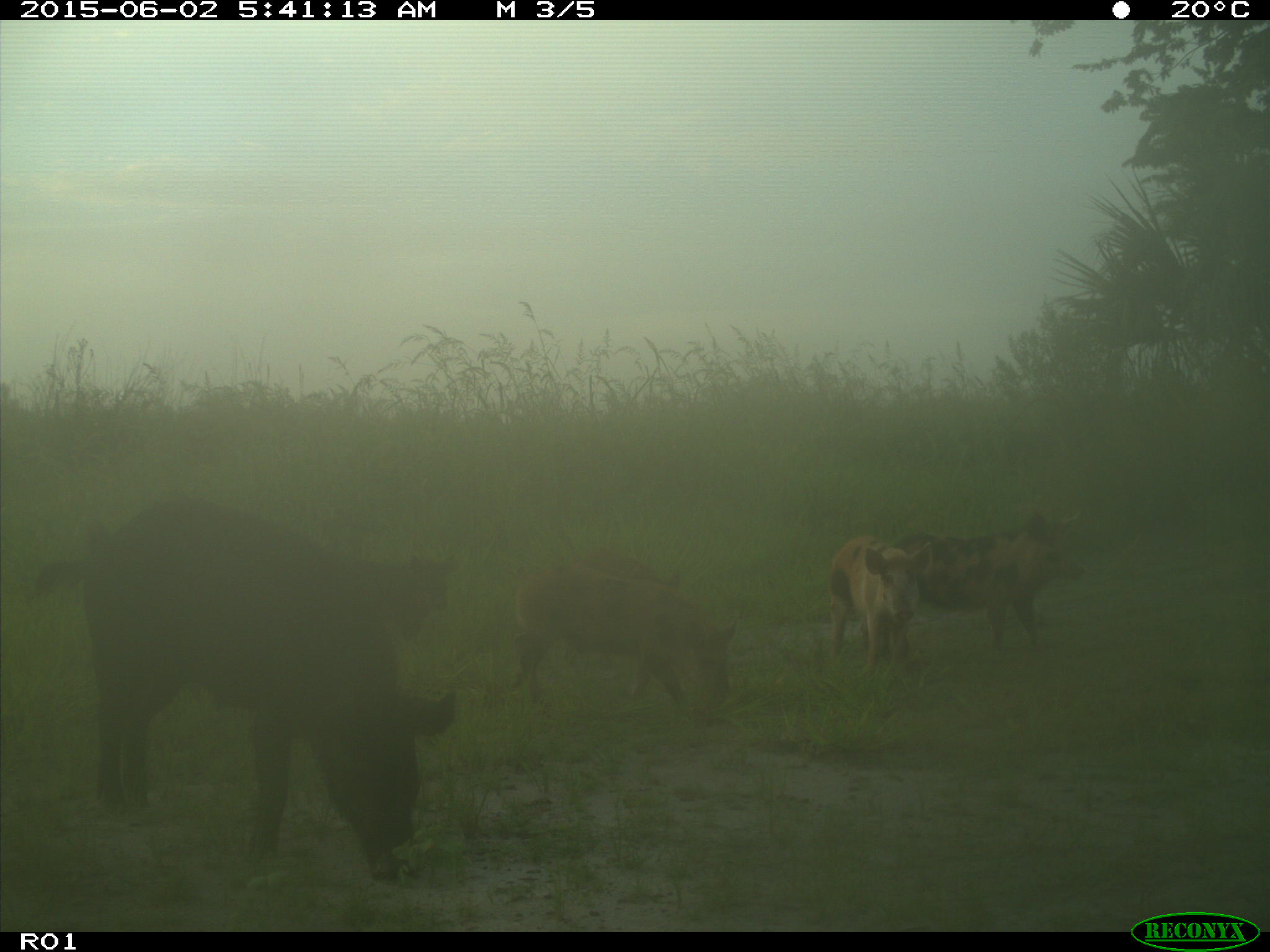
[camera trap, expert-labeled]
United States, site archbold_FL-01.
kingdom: Animalia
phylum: Chordata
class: Mammalia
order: Artiodactyla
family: Suidae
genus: Sus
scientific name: Sus scrofa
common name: wild boar